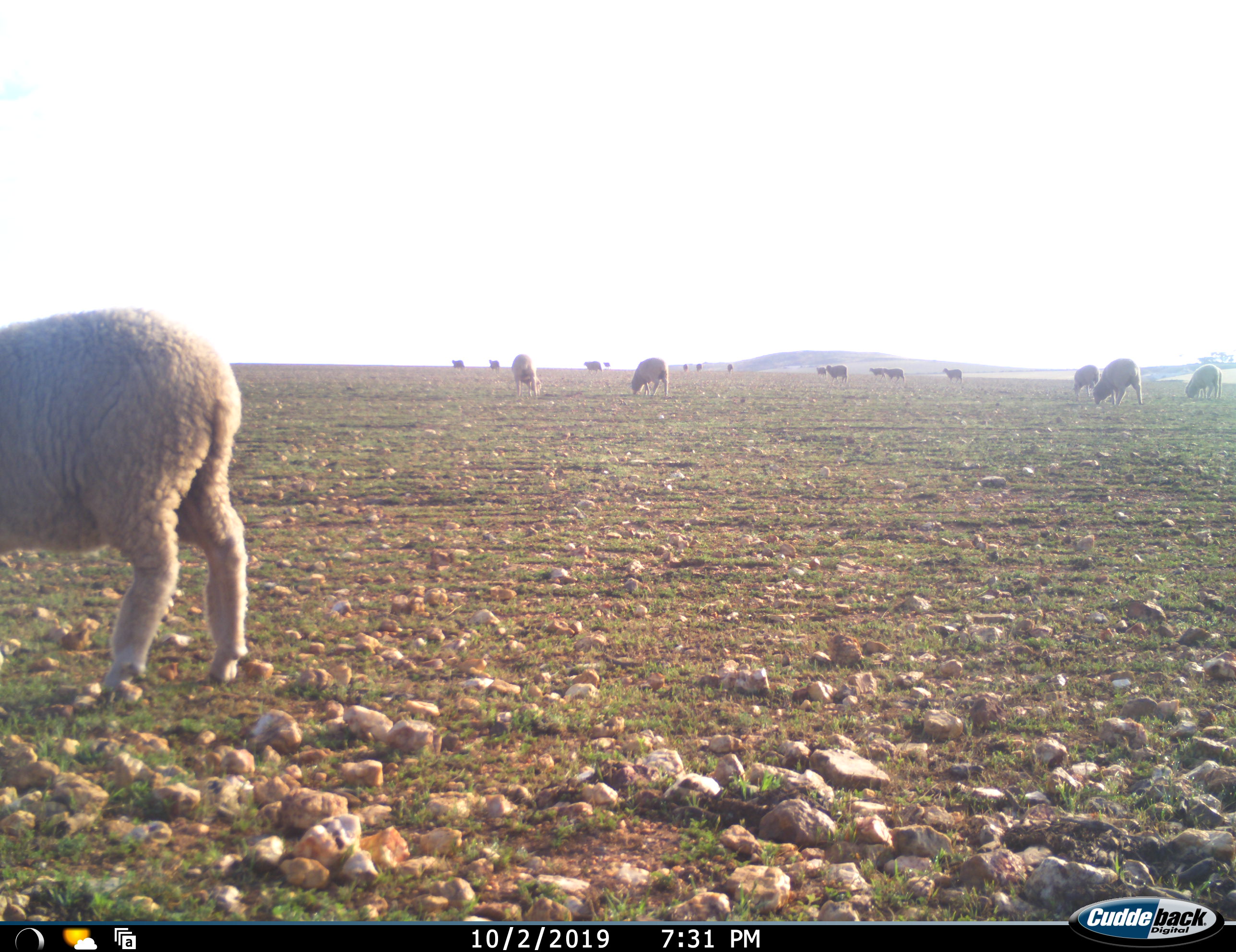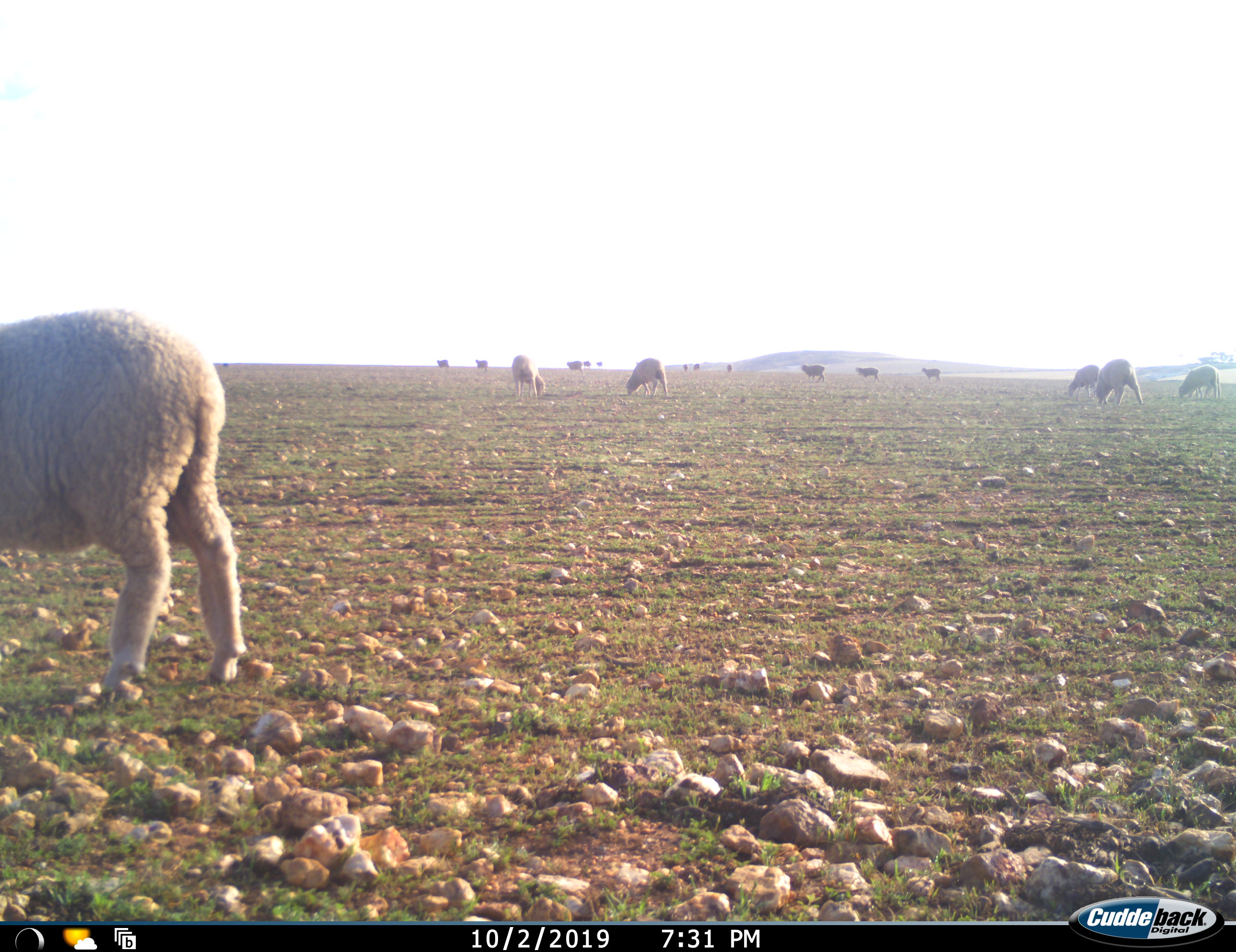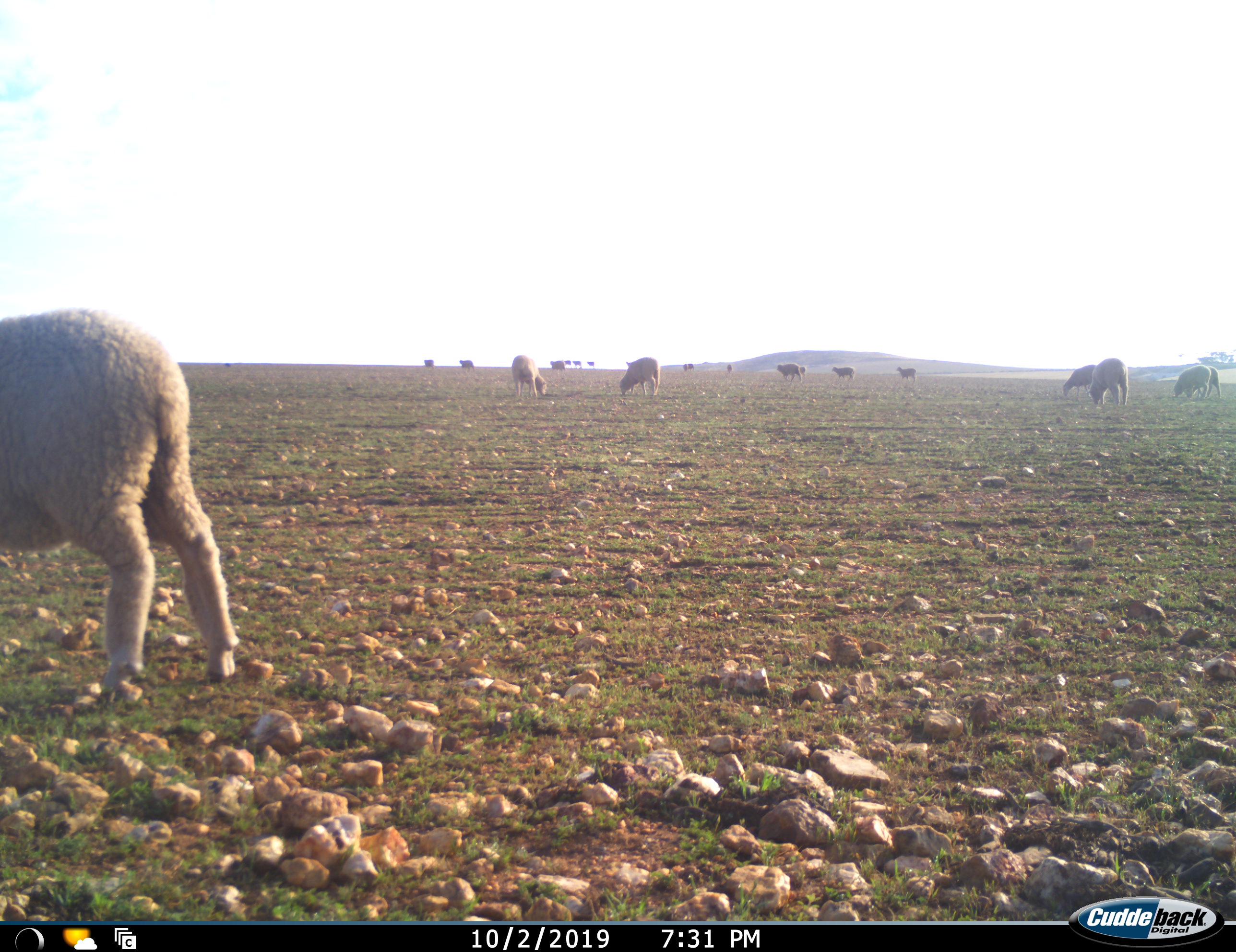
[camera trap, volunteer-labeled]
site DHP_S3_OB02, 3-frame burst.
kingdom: Animalia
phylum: Chordata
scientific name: Vertebrata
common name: domestic animal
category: domesticanimal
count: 11-50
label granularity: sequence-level